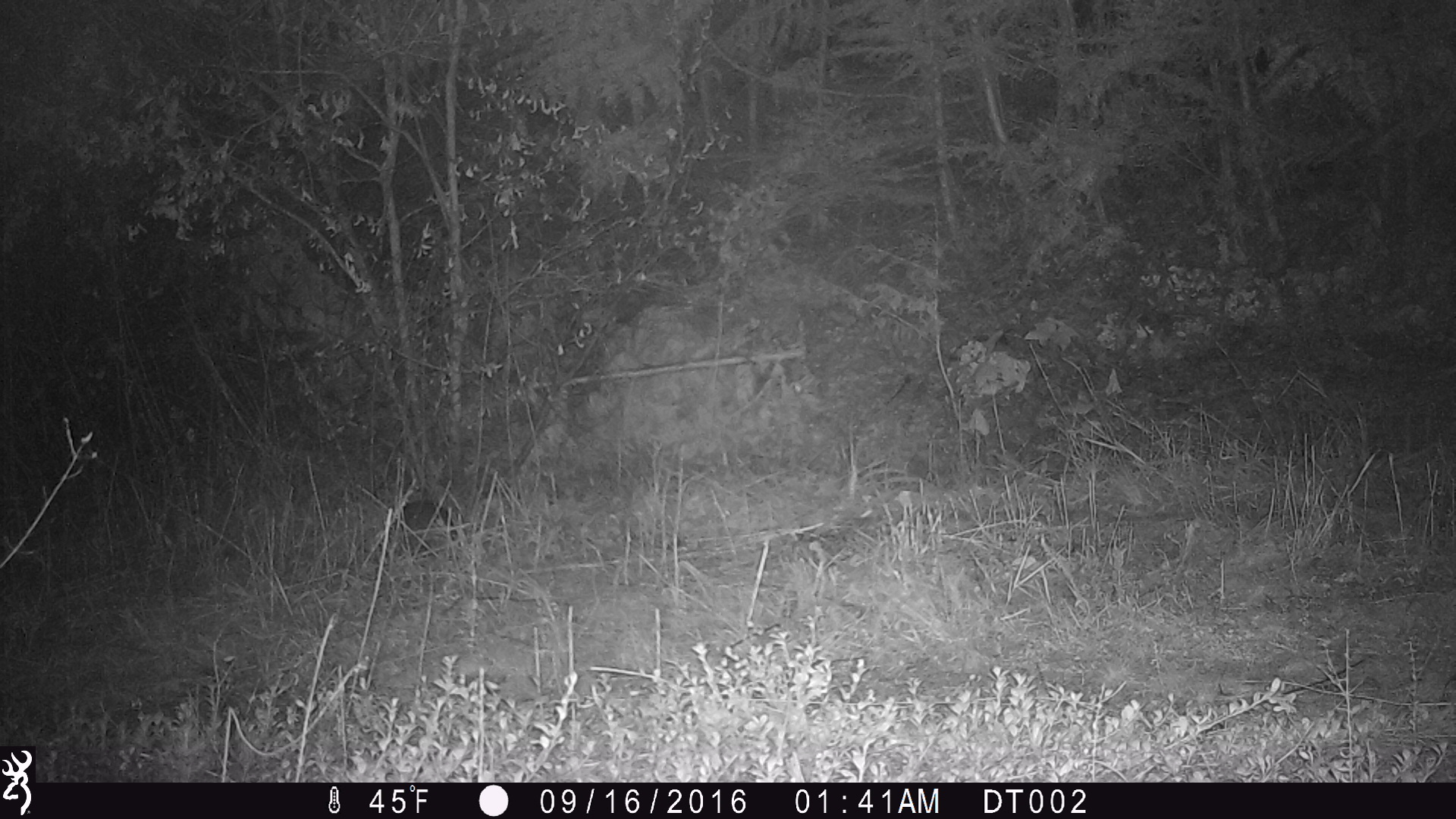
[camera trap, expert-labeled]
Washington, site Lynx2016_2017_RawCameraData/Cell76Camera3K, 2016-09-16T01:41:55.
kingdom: Animalia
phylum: Chordata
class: Mammalia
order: Lagomorpha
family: Leporidae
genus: Lepus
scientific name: Lepus americanus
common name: snowshoe hare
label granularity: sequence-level